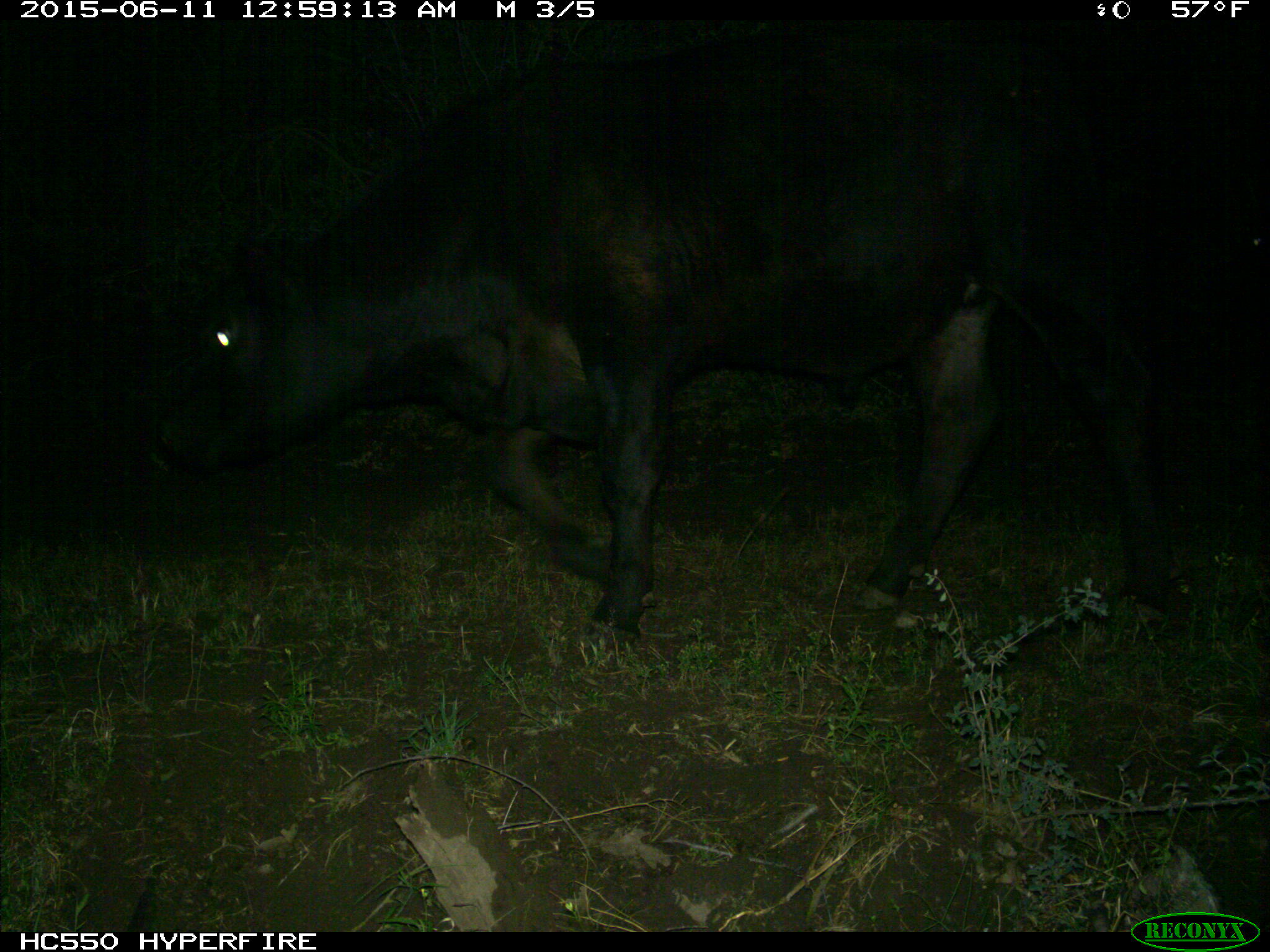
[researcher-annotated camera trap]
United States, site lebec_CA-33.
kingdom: Animalia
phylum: Chordata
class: Mammalia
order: Artiodactyla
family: Bovidae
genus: Bos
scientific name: Bos taurus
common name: domestic cow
Bos taurus (domestic cow).